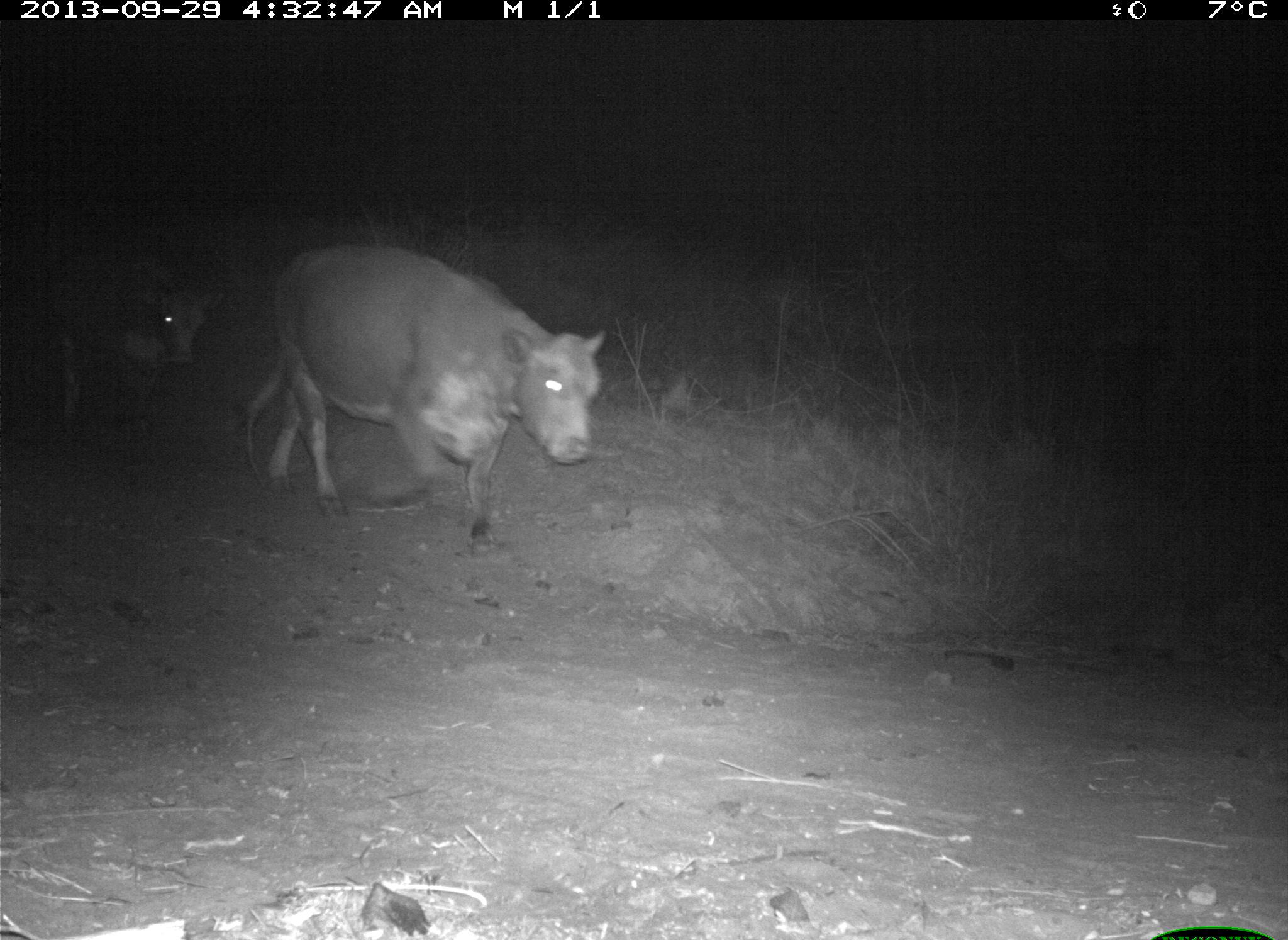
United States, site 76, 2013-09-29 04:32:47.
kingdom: Animalia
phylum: Chordata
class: Mammalia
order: Artiodactyla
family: Bovidae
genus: Bos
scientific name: Bos taurus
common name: cow